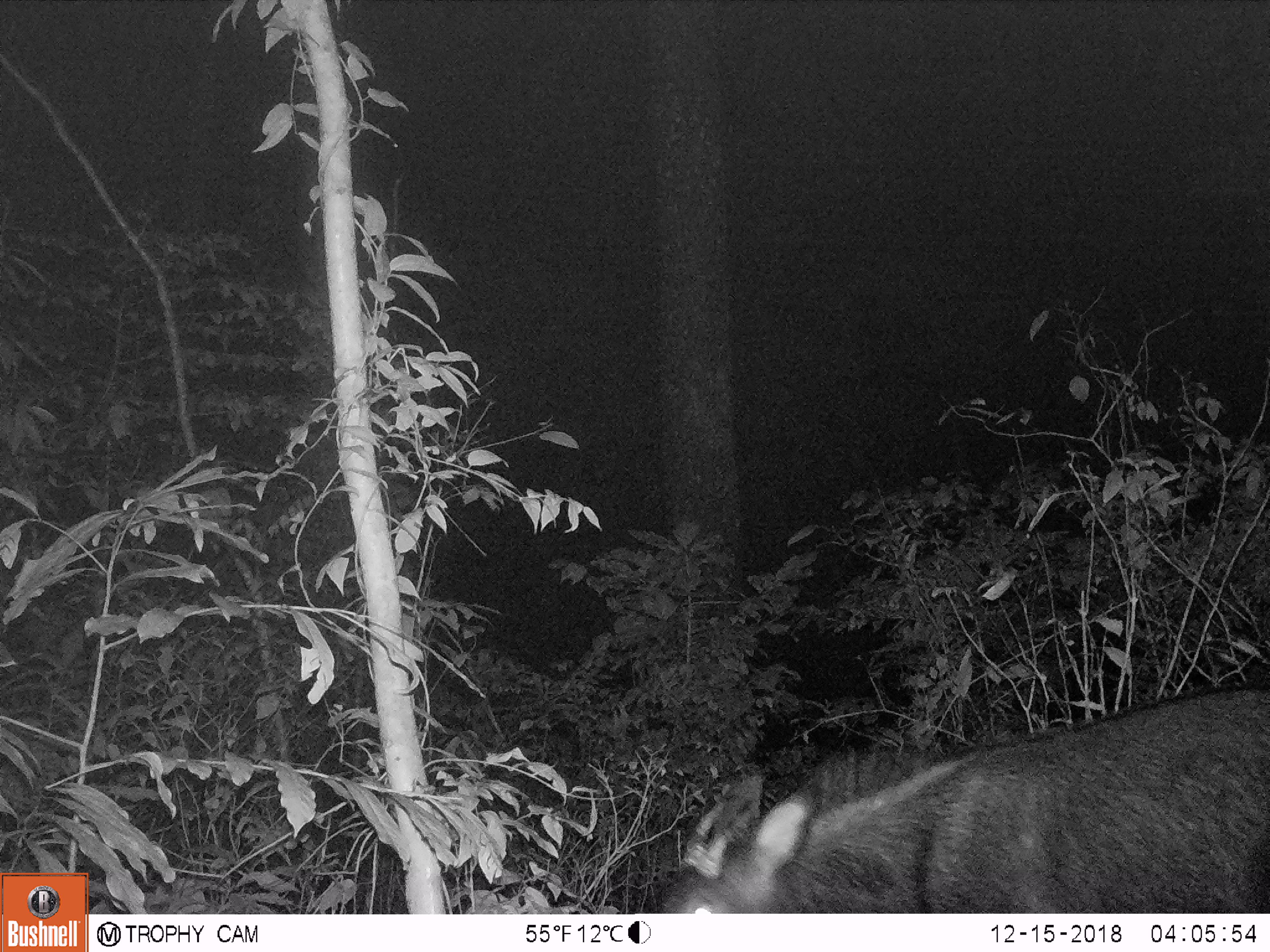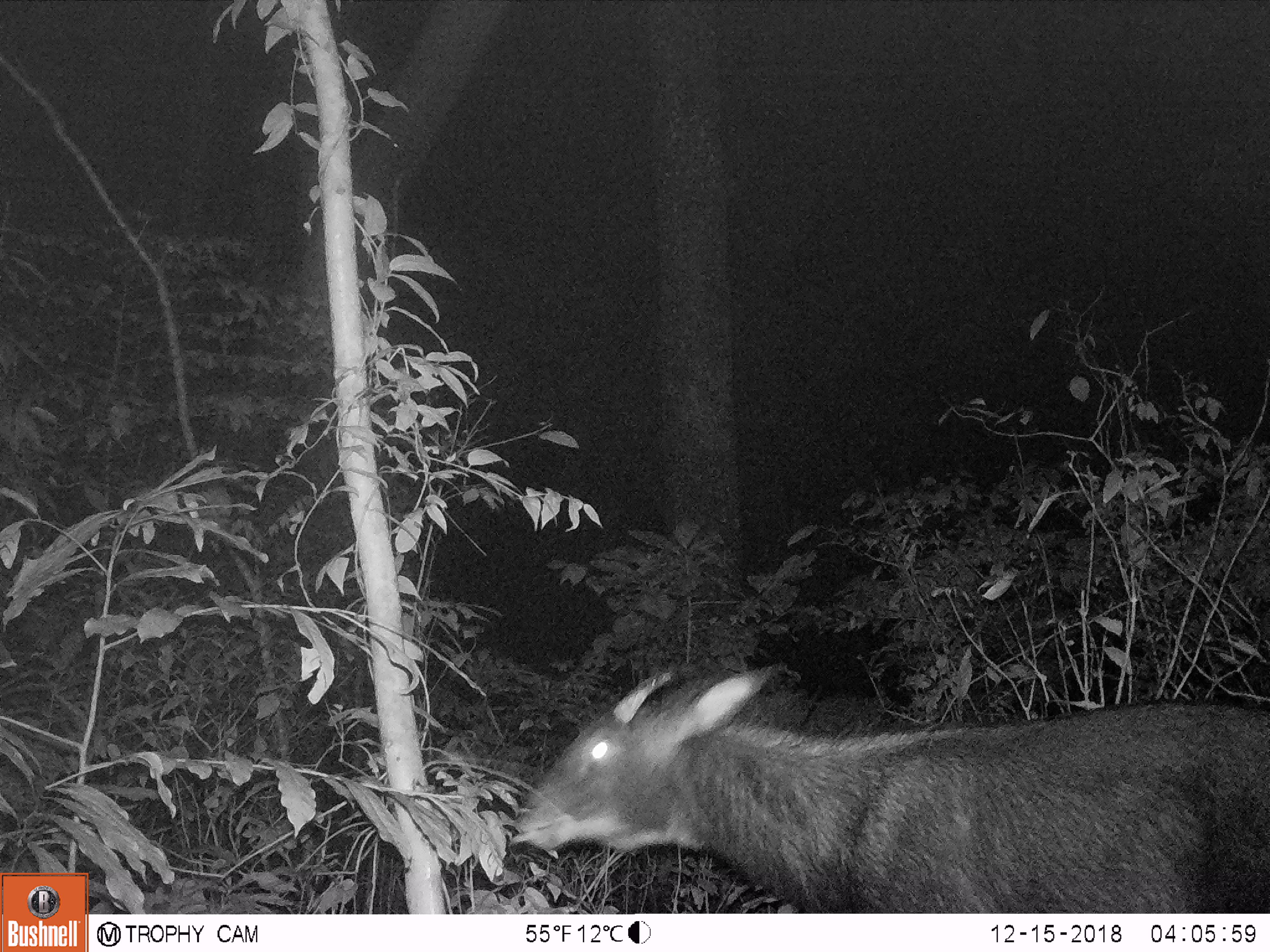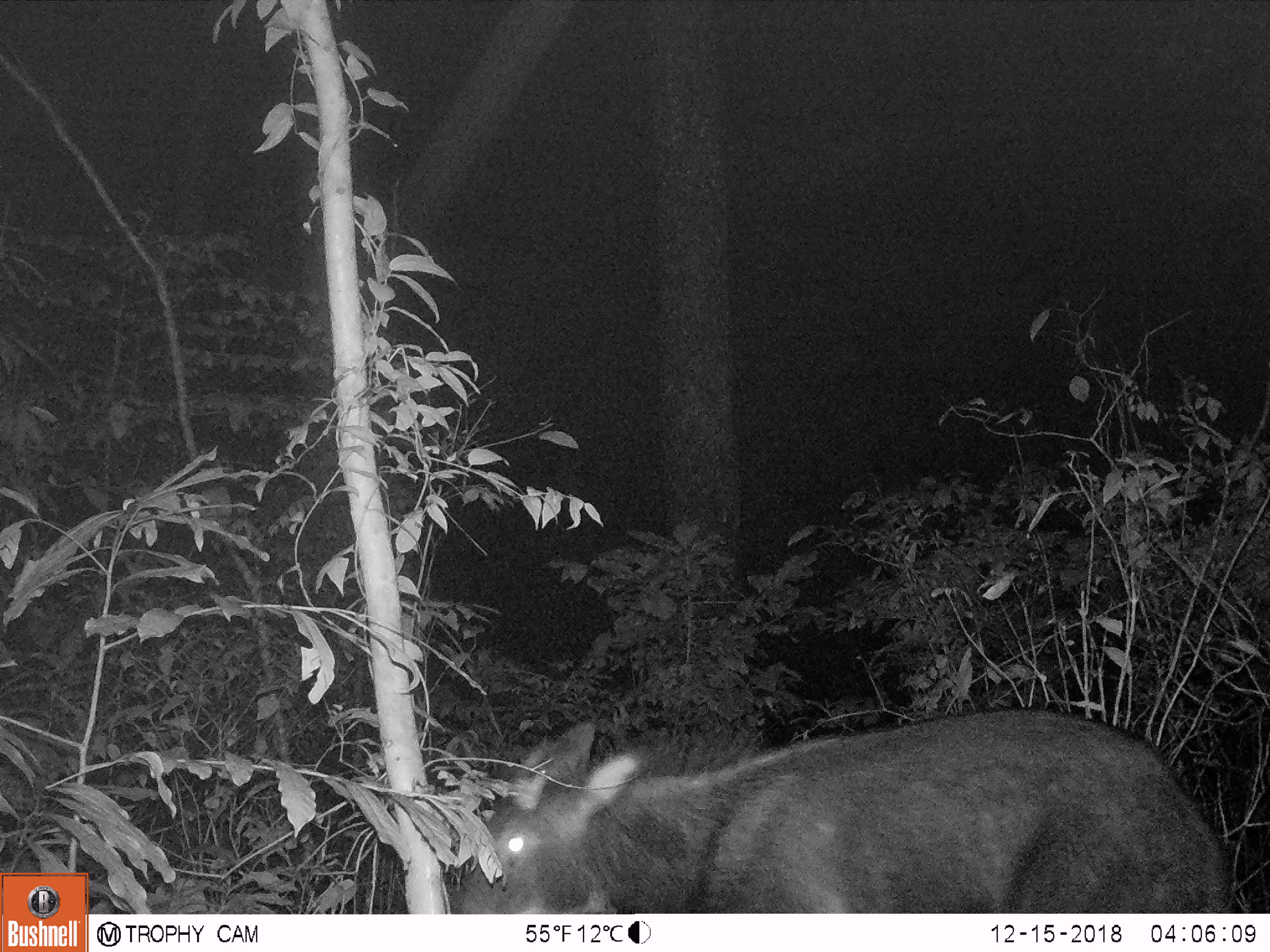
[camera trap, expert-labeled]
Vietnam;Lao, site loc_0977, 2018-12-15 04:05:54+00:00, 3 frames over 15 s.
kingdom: Animalia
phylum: Chordata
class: Mammalia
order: Artiodactyla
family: Bovidae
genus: Capricornis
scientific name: Capricornis sumatraensis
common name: chinese serow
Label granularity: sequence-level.